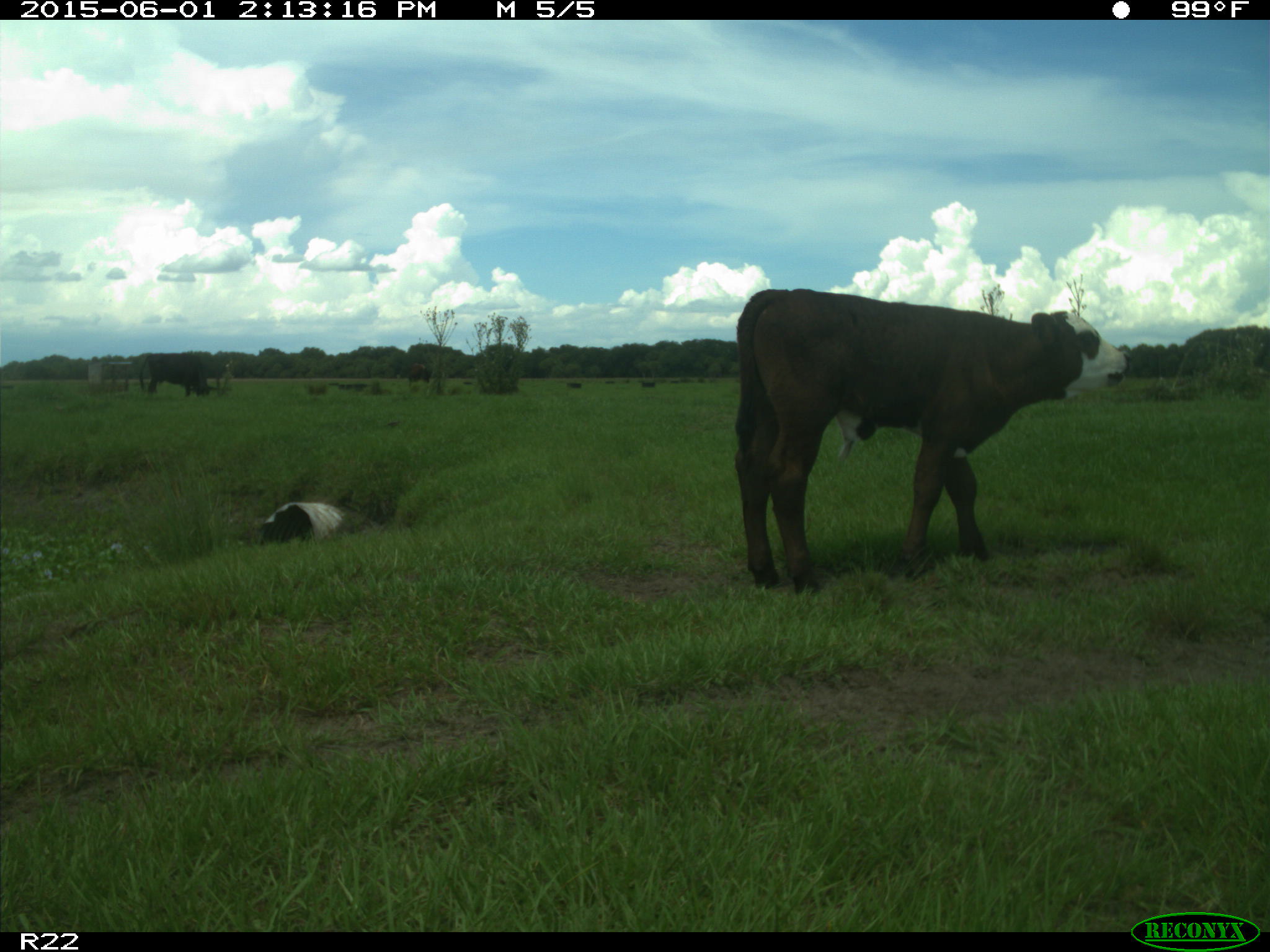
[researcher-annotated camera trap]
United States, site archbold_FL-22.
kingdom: Animalia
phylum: Chordata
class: Mammalia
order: Artiodactyla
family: Bovidae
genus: Bos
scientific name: Bos taurus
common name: domestic cow